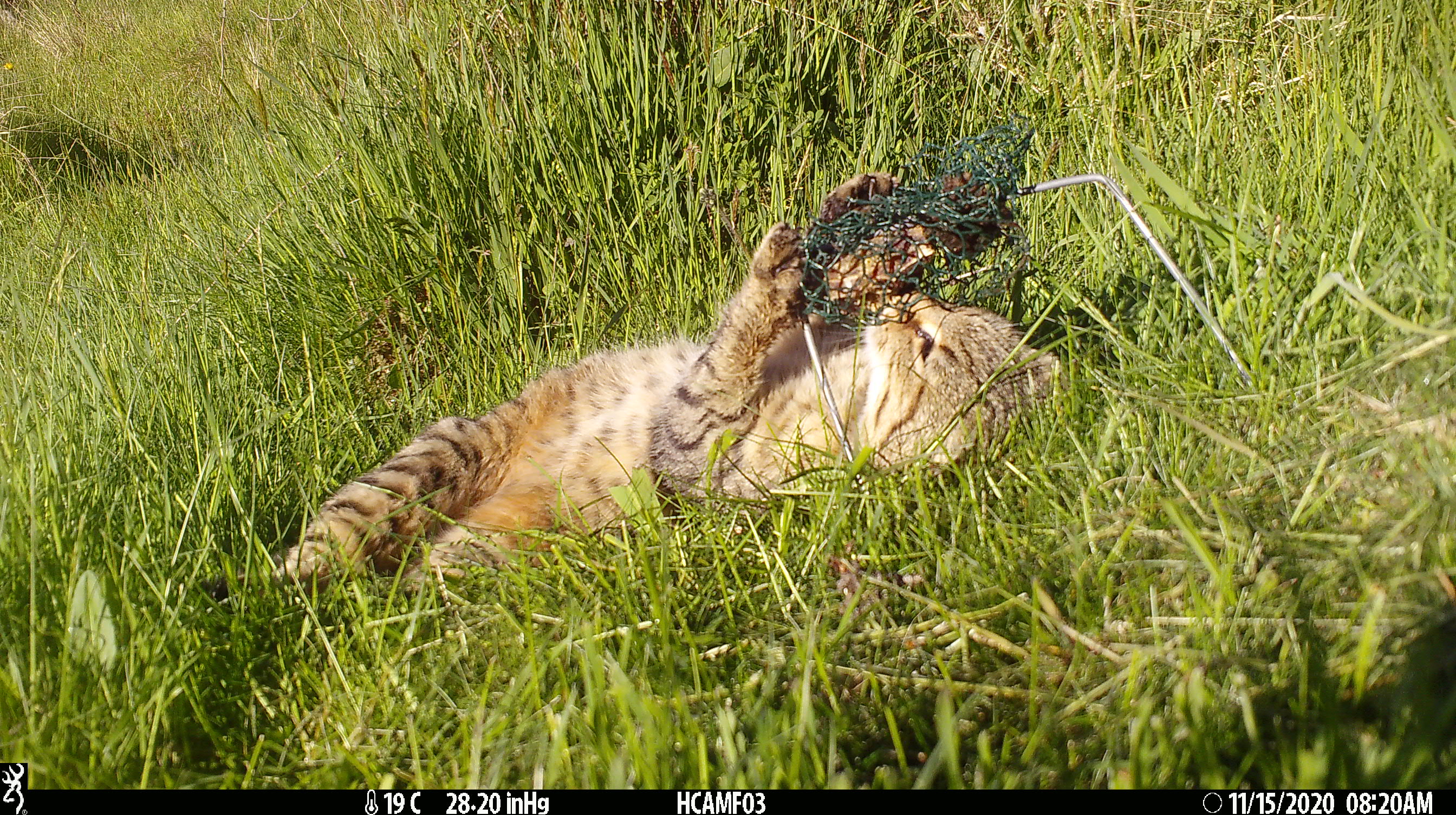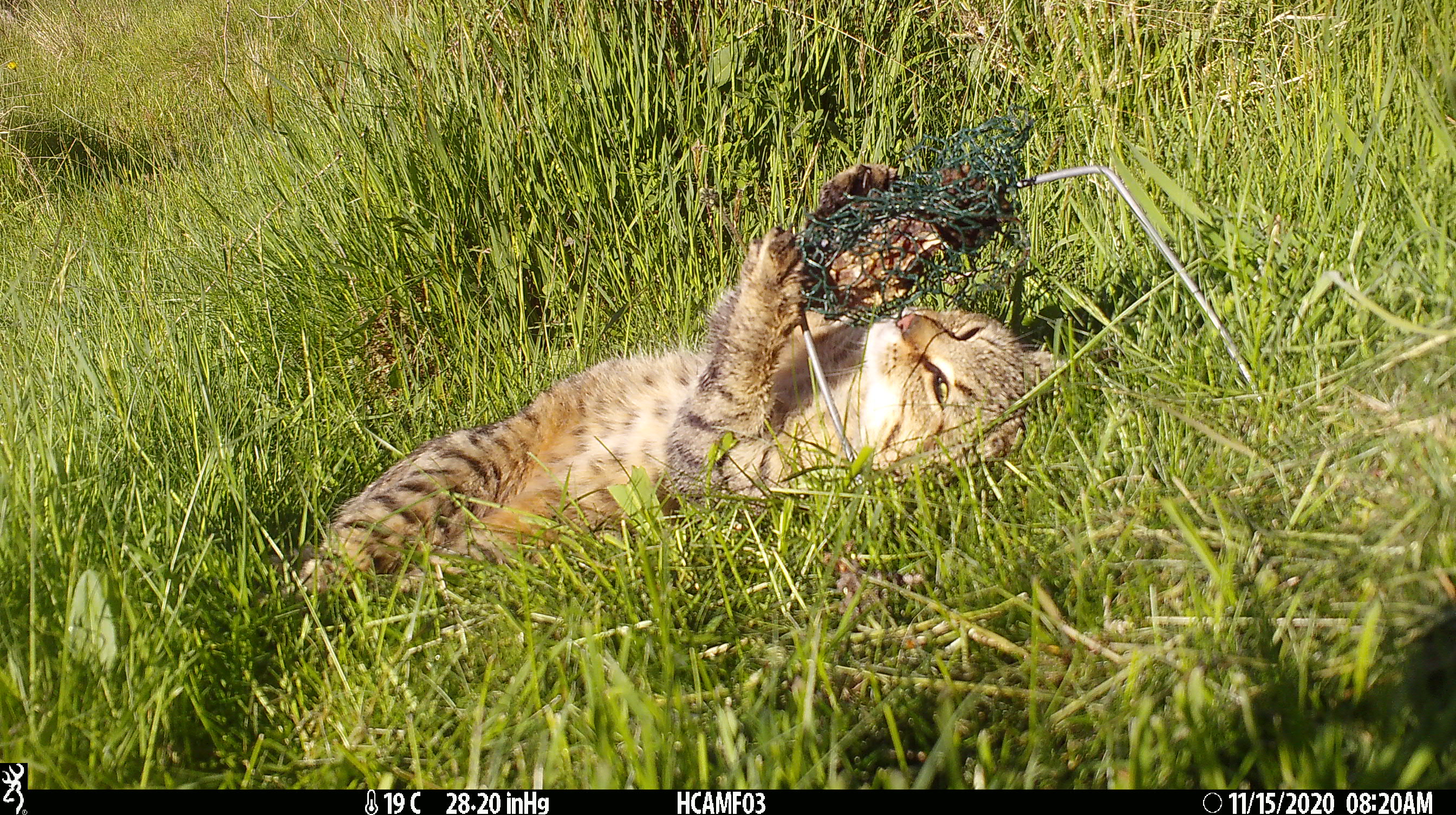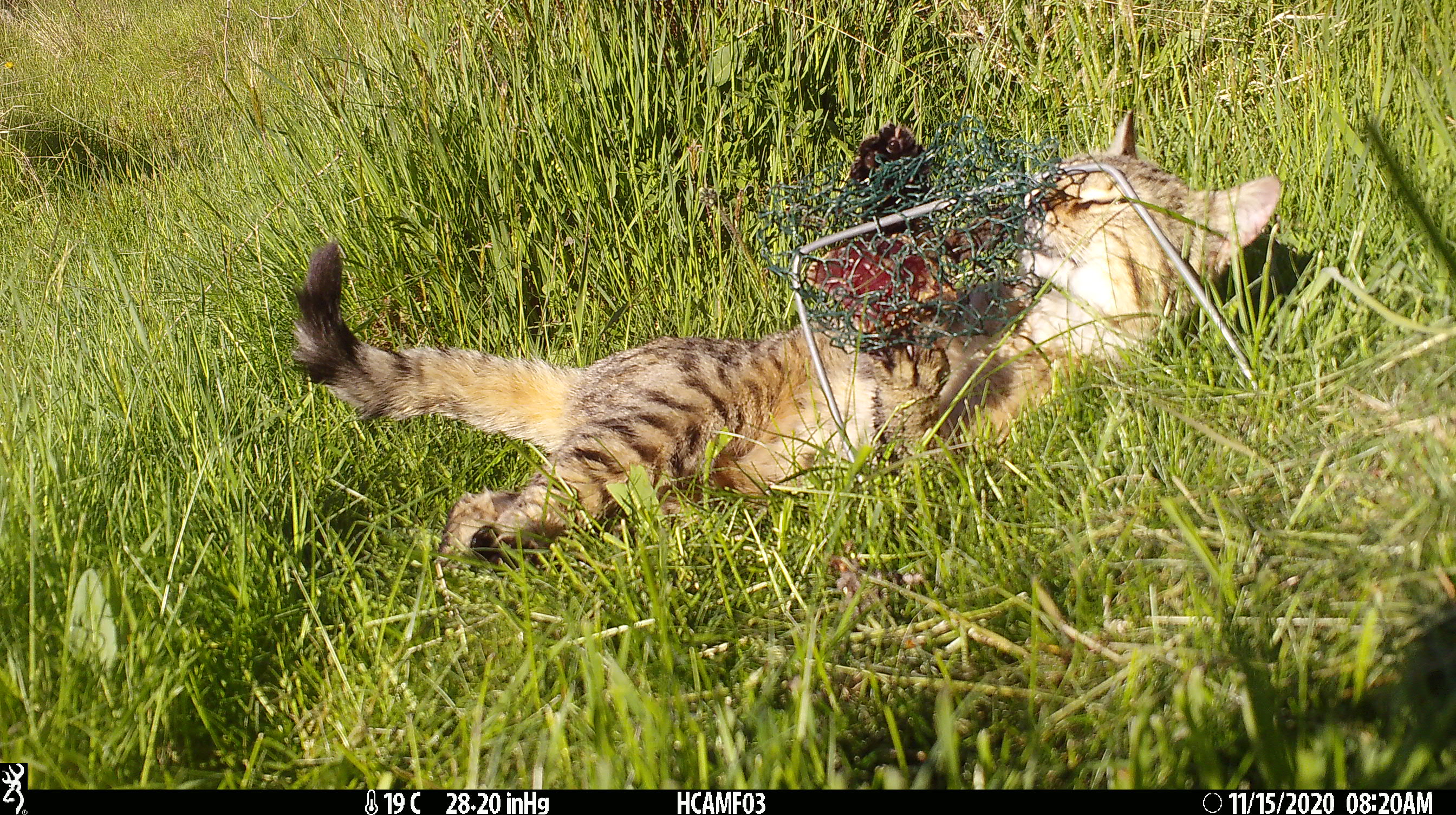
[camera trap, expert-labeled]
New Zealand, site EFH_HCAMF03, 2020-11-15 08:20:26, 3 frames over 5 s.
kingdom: Animalia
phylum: Chordata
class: Mammalia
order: Carnivora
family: Felidae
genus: Felis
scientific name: Felis catus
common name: domestic cat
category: cat